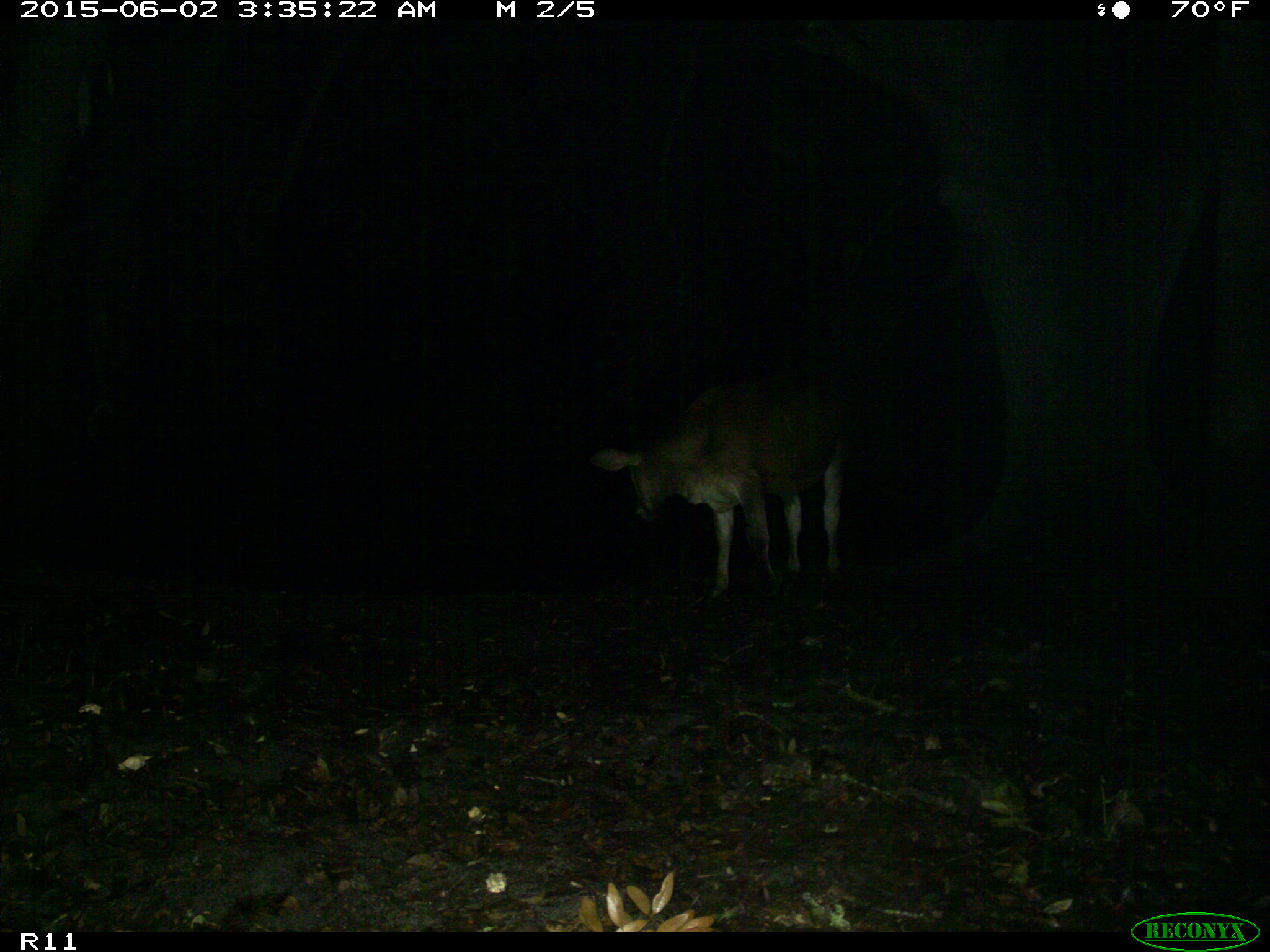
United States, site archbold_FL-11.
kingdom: Animalia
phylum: Chordata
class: Mammalia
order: Artiodactyla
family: Bovidae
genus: Bos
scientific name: Bos taurus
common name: domestic cow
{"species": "Bos taurus (domestic cow)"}